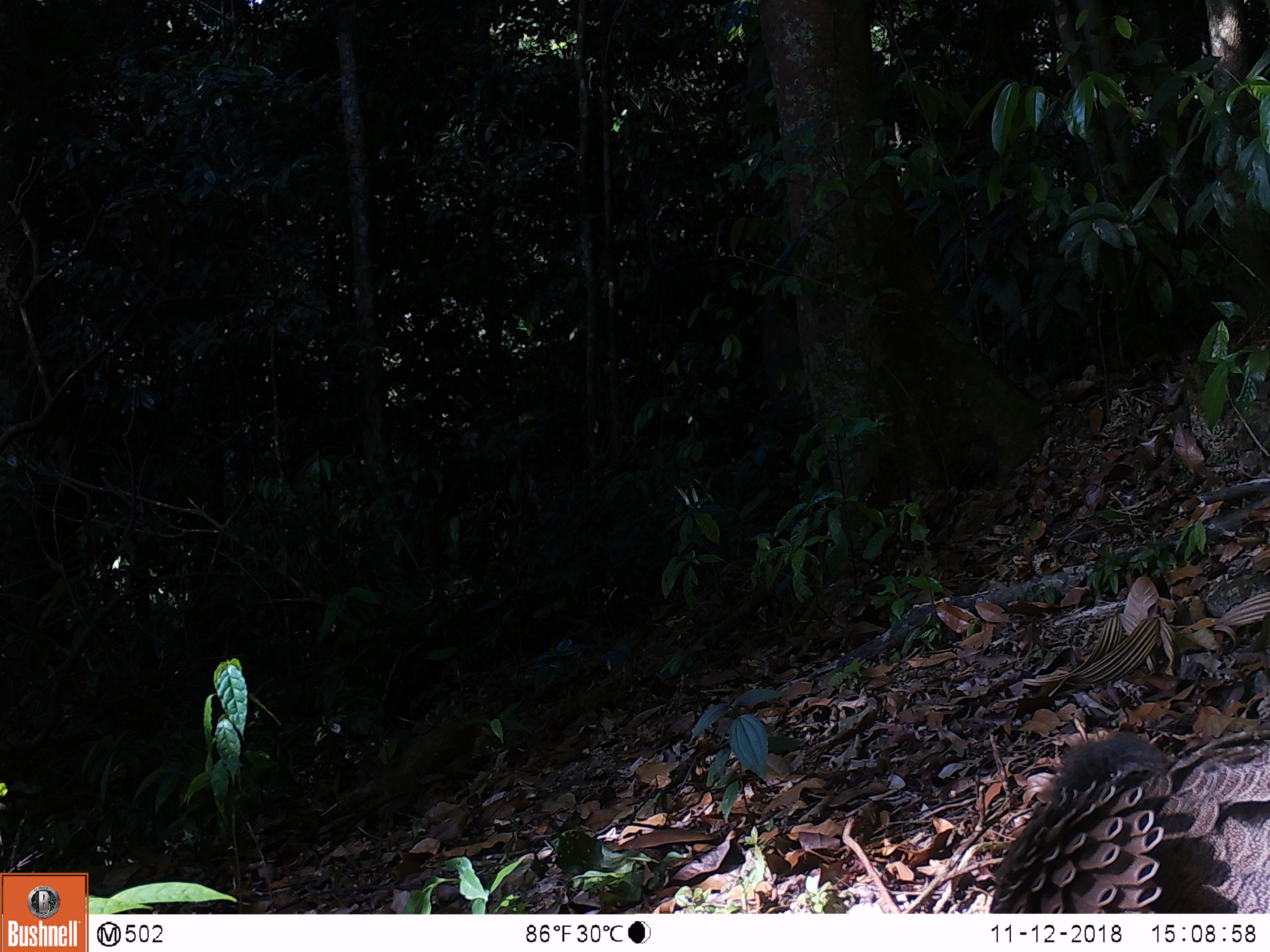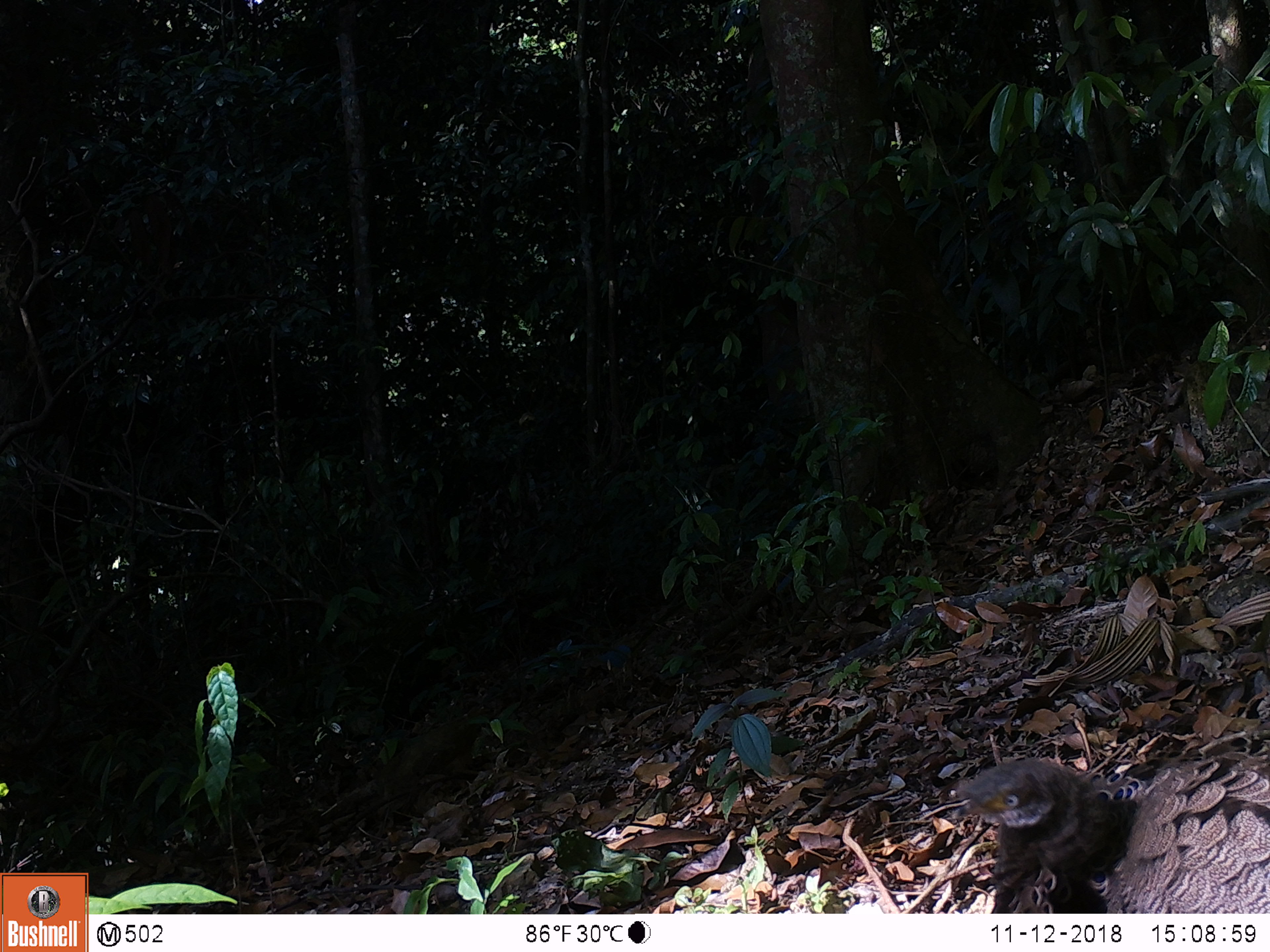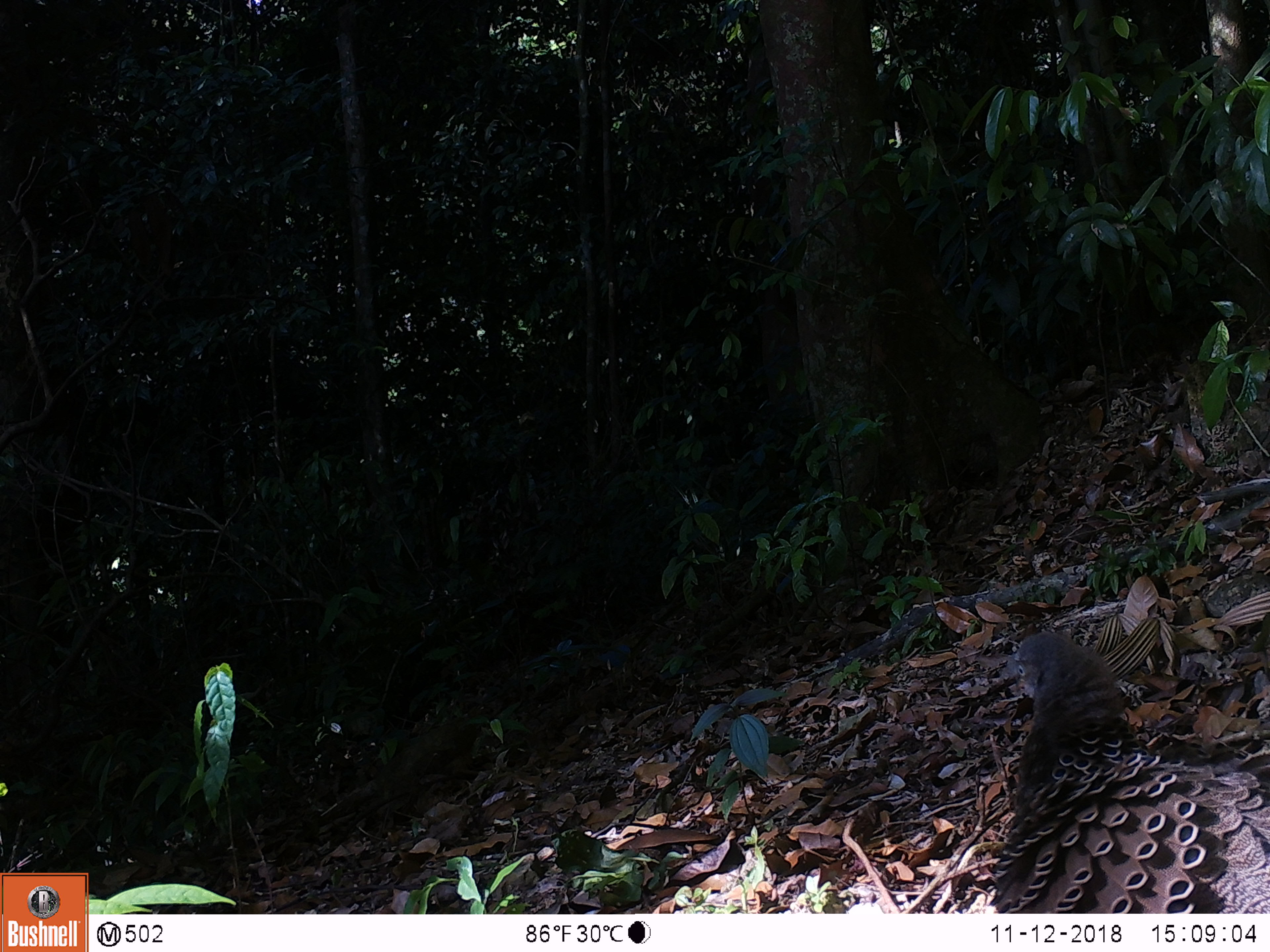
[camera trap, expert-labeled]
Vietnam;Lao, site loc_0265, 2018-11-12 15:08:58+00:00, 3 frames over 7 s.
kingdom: Animalia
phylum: Chordata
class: Aves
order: Galliformes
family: Phasianidae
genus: Polyplectron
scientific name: Polyplectron bicalcaratum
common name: gray peacock-pheasant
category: grey peacock pheasant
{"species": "grey peacock pheasant (gray peacock-pheasant) (Polyplectron bicalcaratum)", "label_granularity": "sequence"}